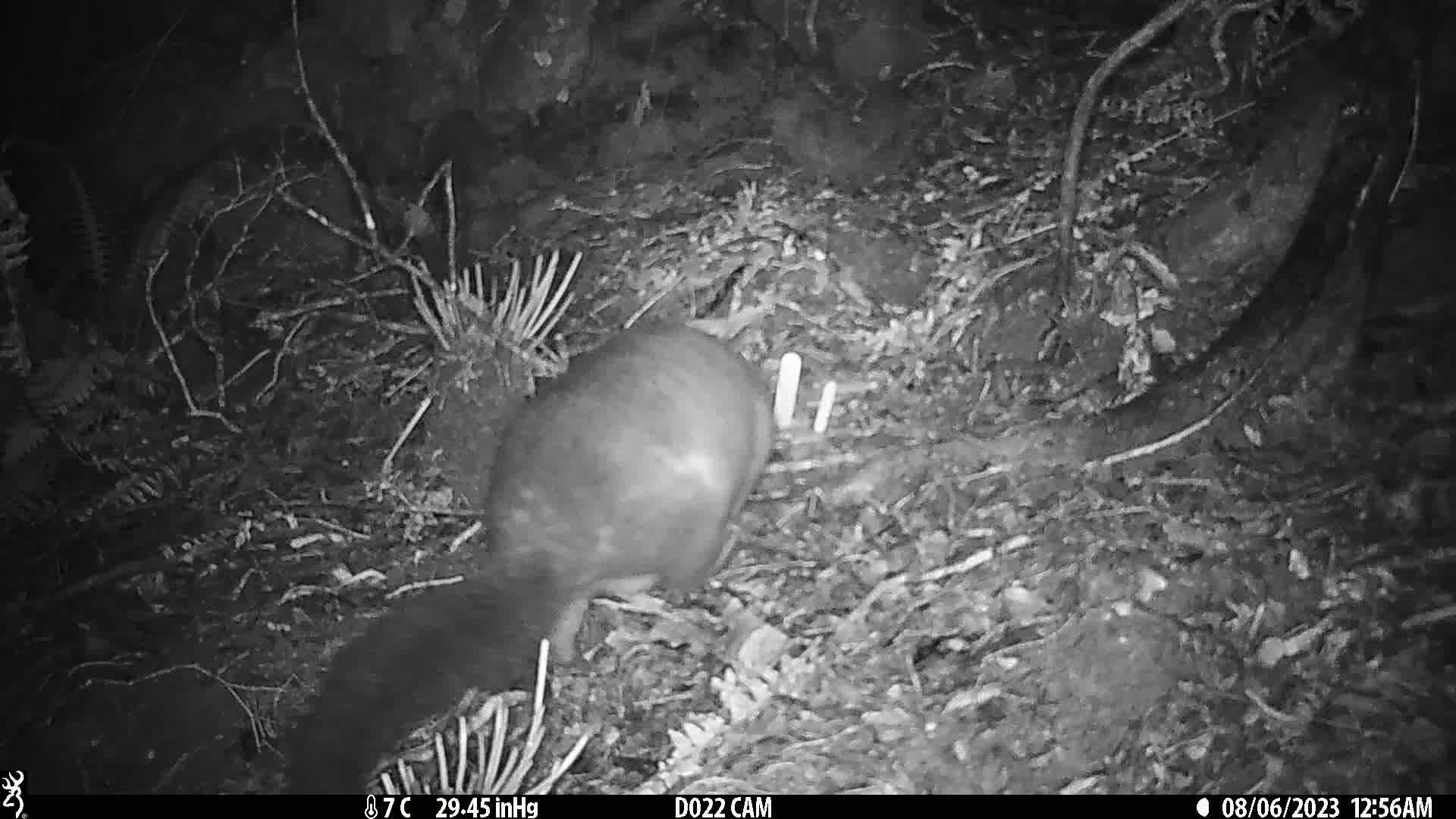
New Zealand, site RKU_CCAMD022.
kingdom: Animalia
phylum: Chordata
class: Mammalia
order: Diprotodontia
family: Phalangeridae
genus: Trichosurus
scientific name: Trichosurus vulpecula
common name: common brushtail possum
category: possum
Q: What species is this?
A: Possum (common brushtail possum) (Trichosurus vulpecula).